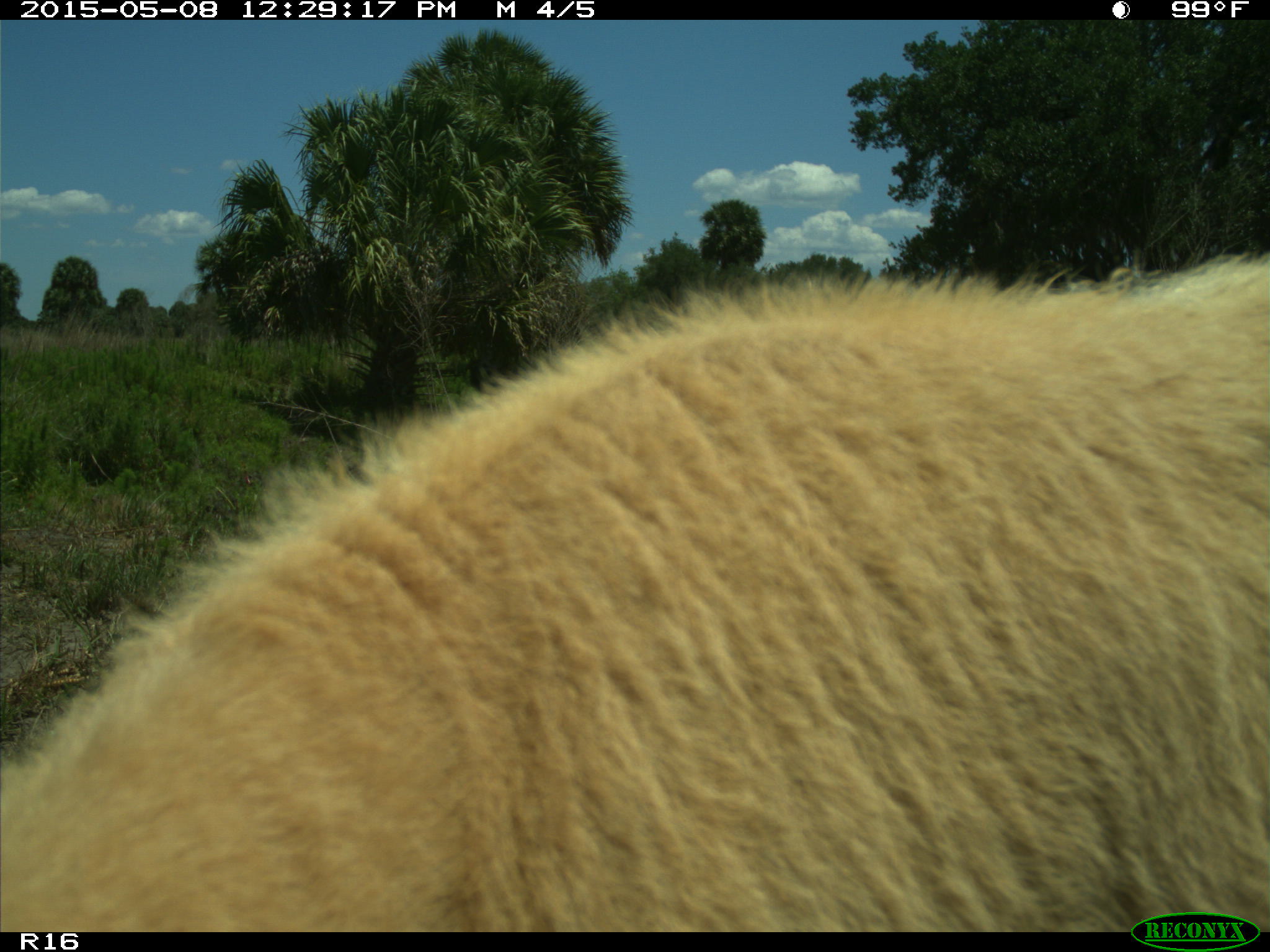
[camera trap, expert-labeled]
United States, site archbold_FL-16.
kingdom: Animalia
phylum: Chordata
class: Mammalia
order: Artiodactyla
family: Bovidae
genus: Bos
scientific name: Bos taurus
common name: domestic cow